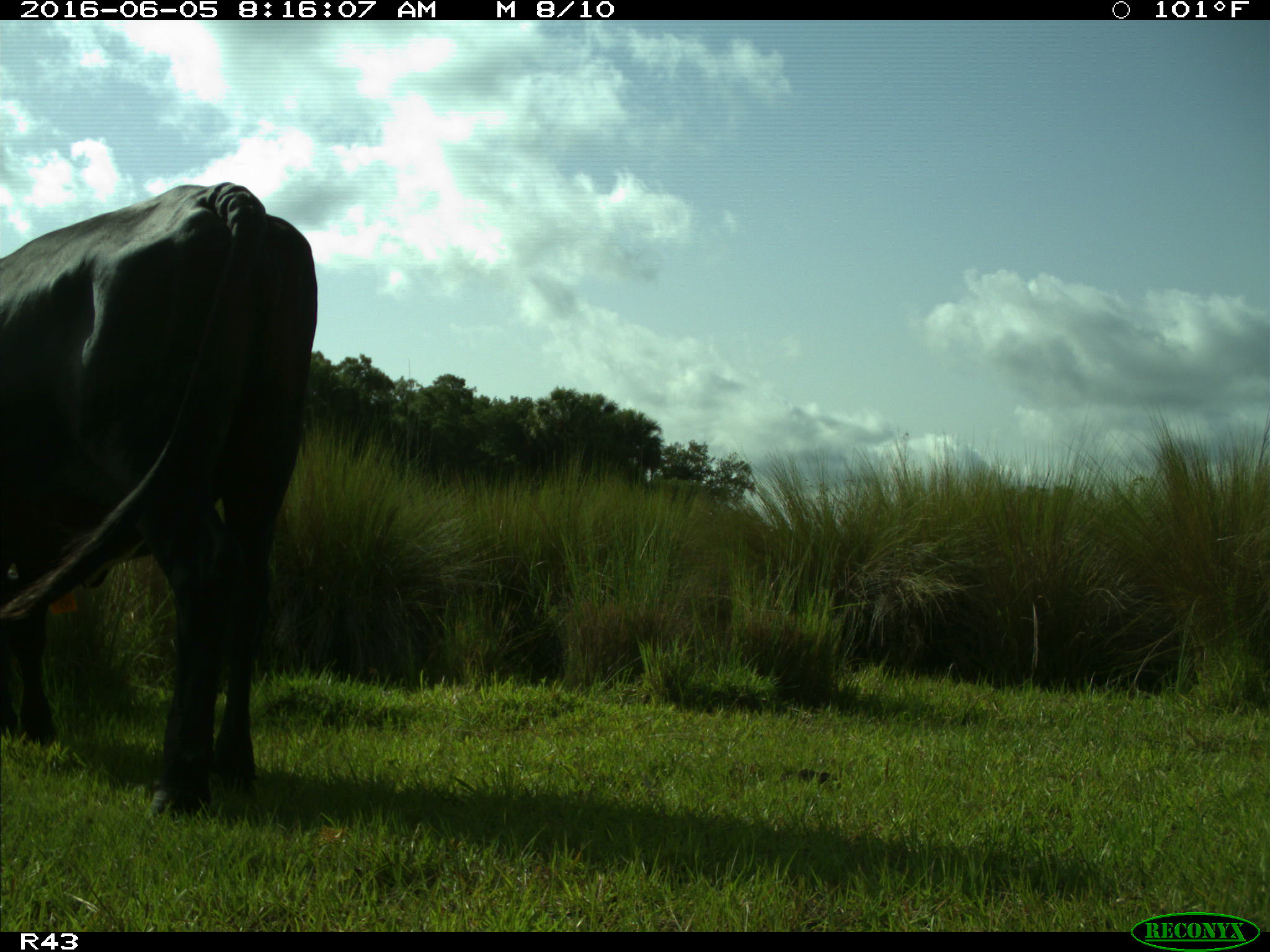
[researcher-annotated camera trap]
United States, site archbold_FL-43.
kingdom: Animalia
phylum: Chordata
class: Mammalia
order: Artiodactyla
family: Bovidae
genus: Bos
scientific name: Bos taurus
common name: domestic cow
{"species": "Bos taurus (domestic cow)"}